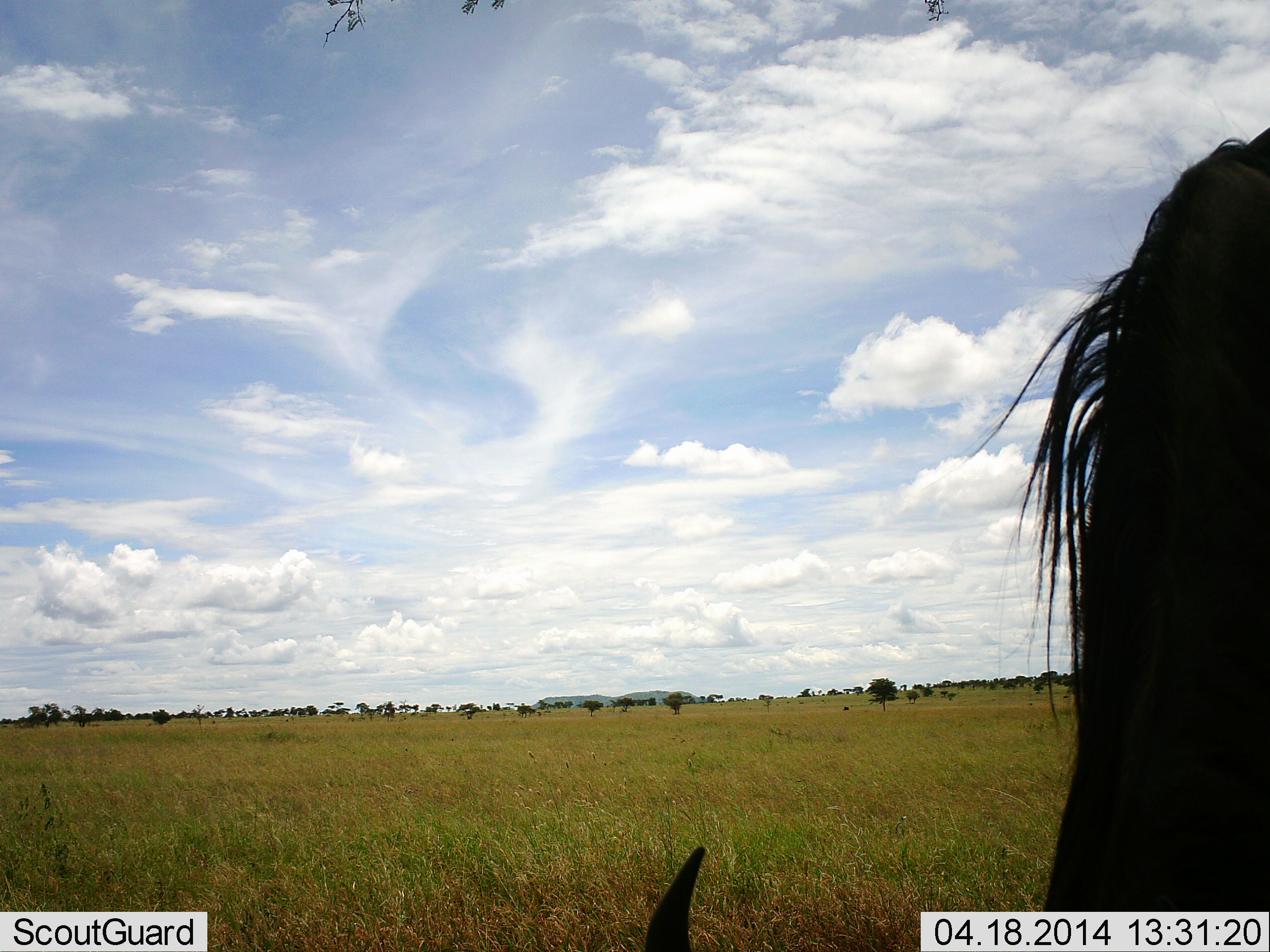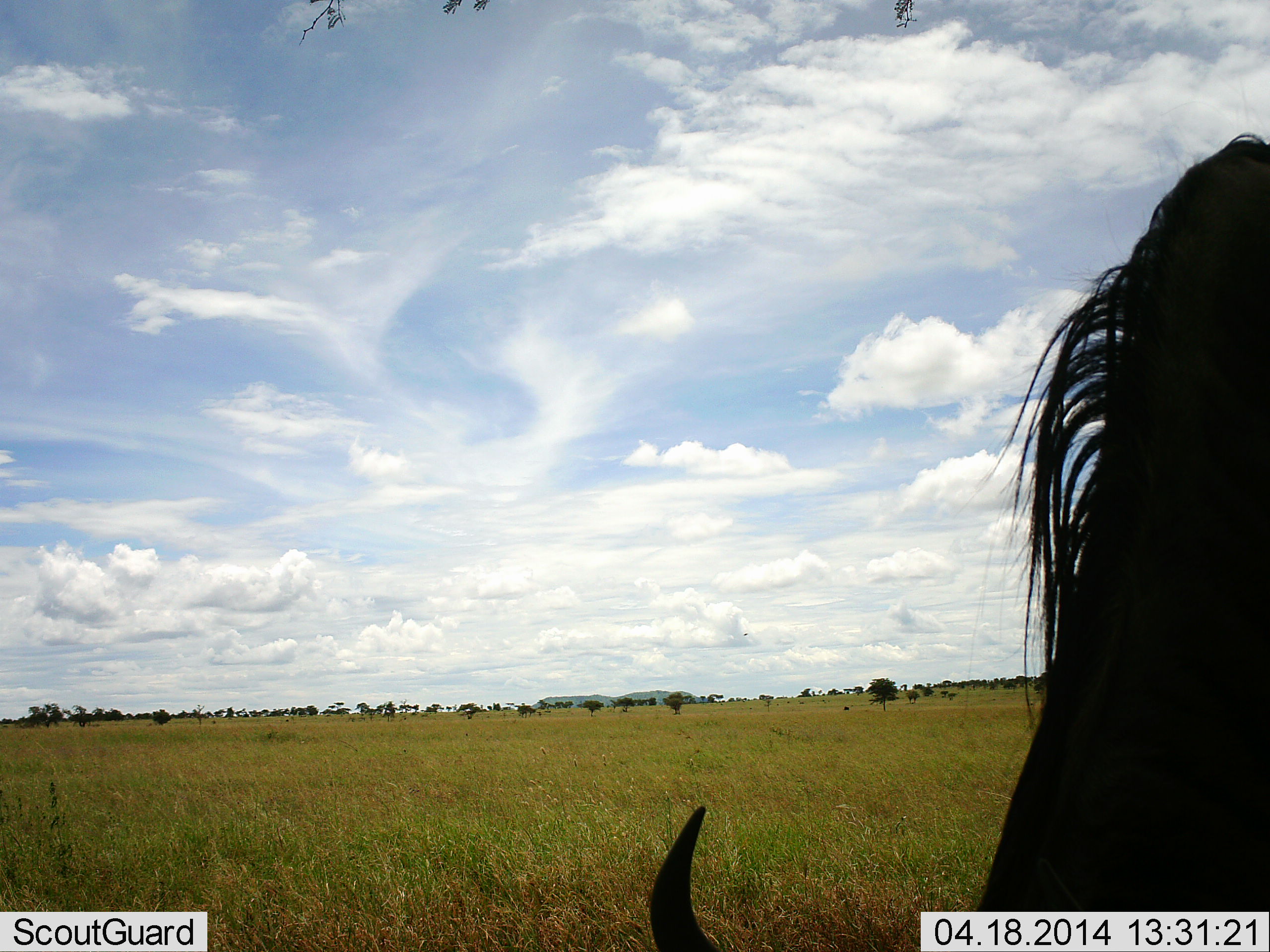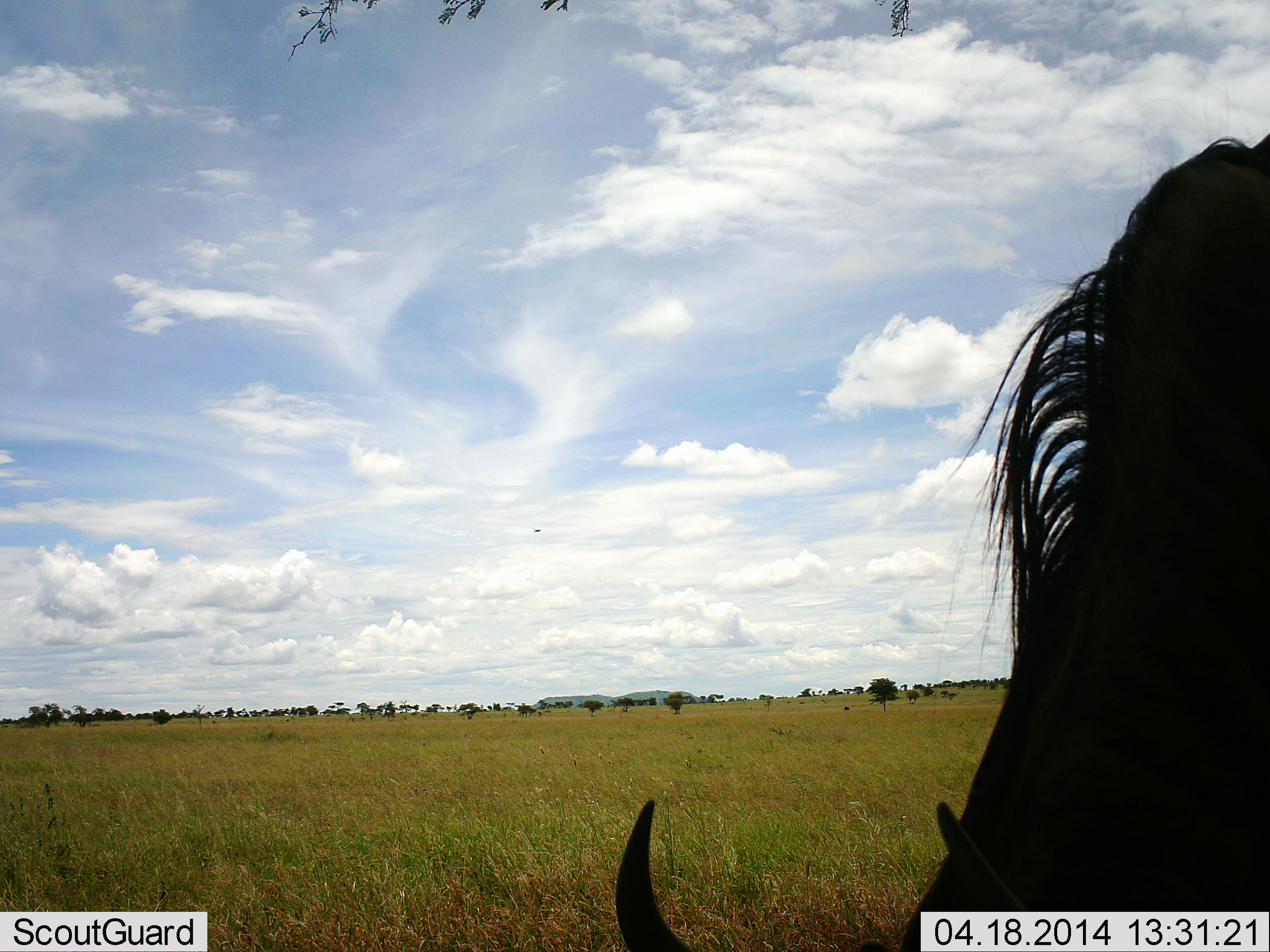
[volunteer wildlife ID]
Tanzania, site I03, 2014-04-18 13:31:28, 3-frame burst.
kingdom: Animalia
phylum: Chordata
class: Mammalia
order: Artiodactyla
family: Bovidae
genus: Connochaetes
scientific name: Connochaetes taurinus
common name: blue wildebeest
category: wildebeest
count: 1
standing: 30%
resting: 0%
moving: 0%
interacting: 0%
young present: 0%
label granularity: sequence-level